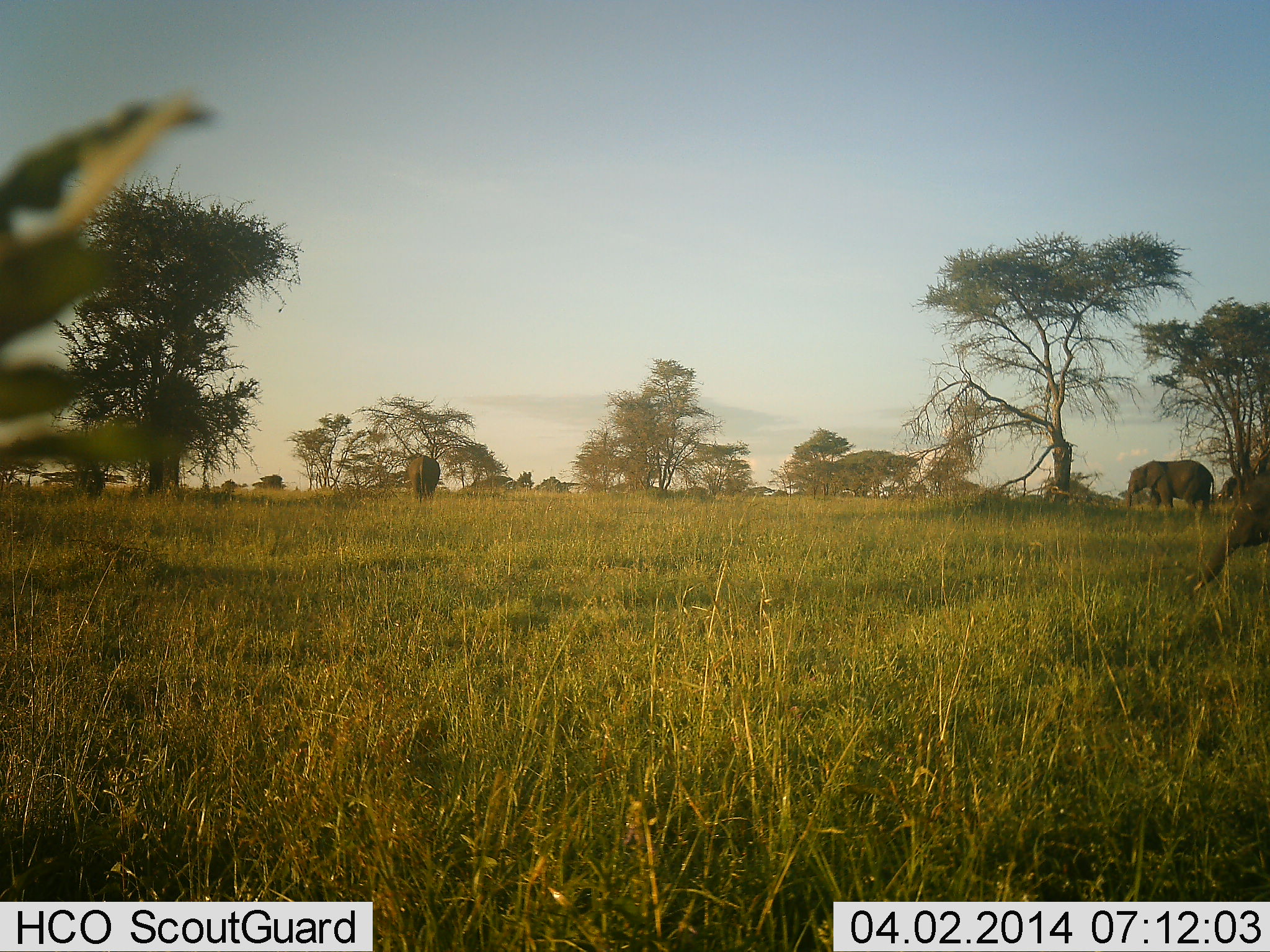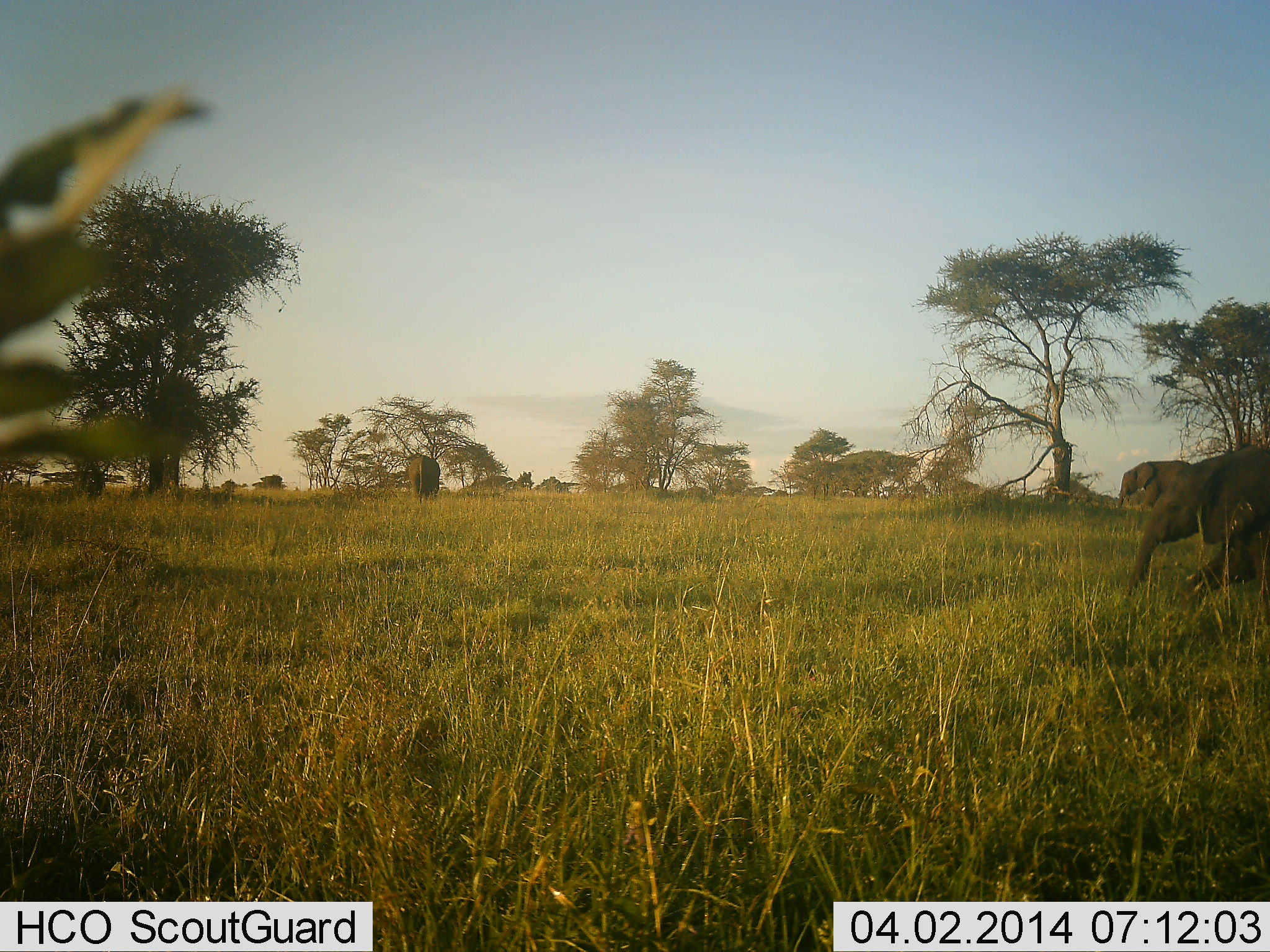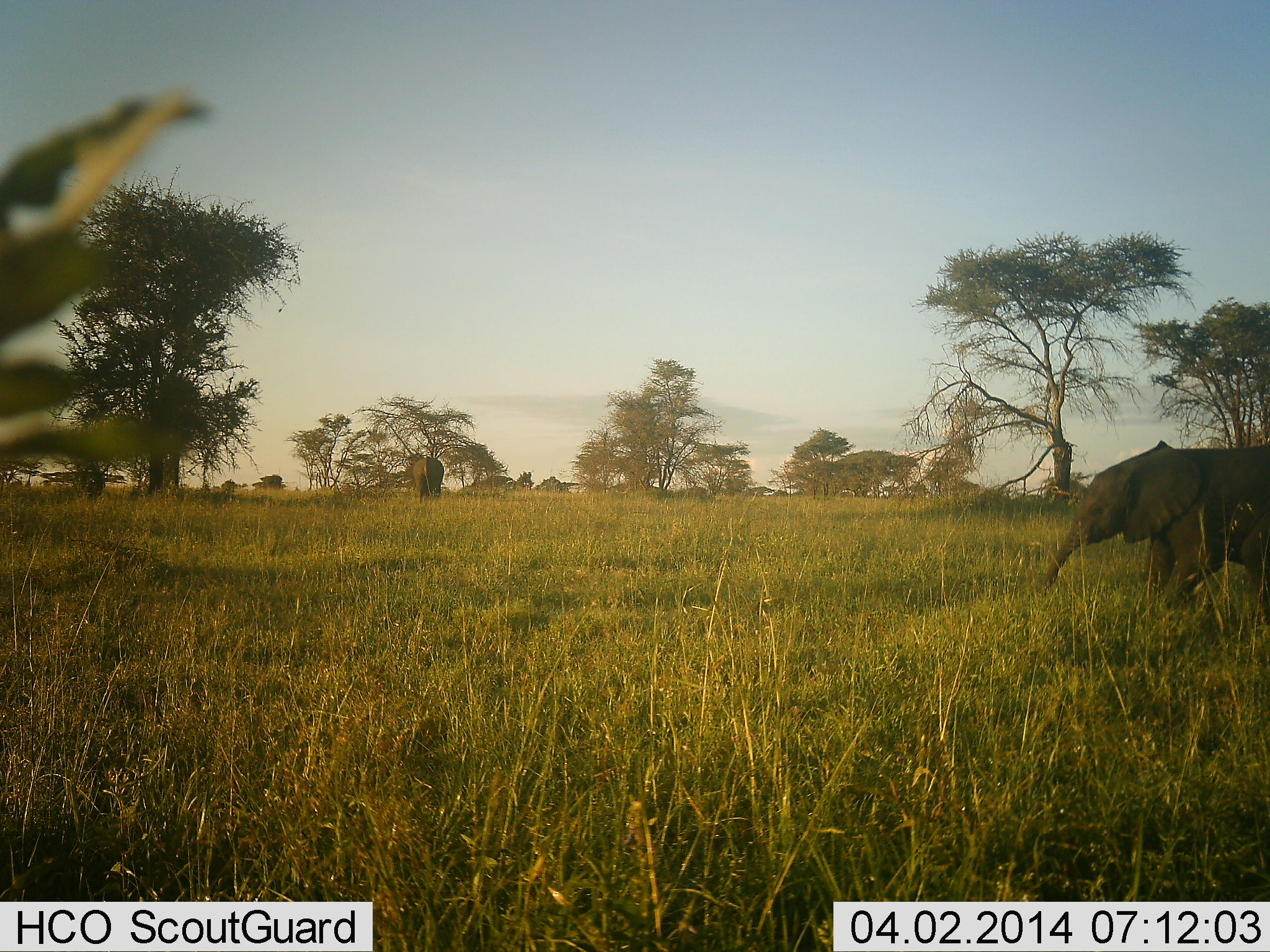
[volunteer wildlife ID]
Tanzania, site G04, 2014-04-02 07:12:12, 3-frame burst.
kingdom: Animalia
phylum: Chordata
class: Mammalia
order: Proboscidea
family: Elephantidae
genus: Loxodonta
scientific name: Loxodonta africana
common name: african bush elephant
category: elephant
Elephant (african bush elephant) (Loxodonta africana), count 3. Behavior (volunteer vote fractions): standing 20%, resting 0%, moving 100%, interacting 0%. Young present (vote fraction): 40%. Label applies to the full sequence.